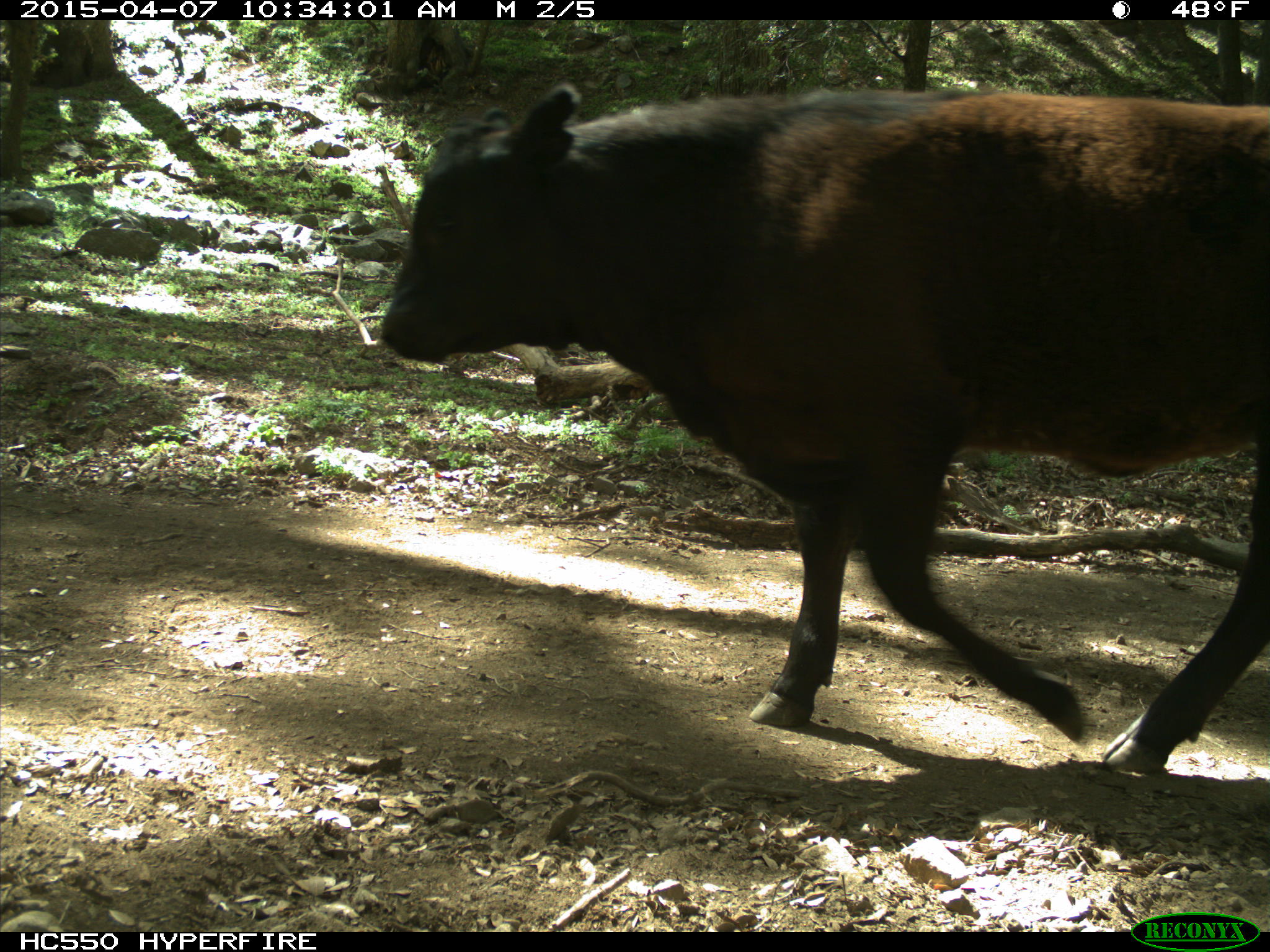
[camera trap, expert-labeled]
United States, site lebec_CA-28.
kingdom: Animalia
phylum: Chordata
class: Mammalia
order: Artiodactyla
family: Bovidae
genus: Bos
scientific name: Bos taurus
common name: domestic cow